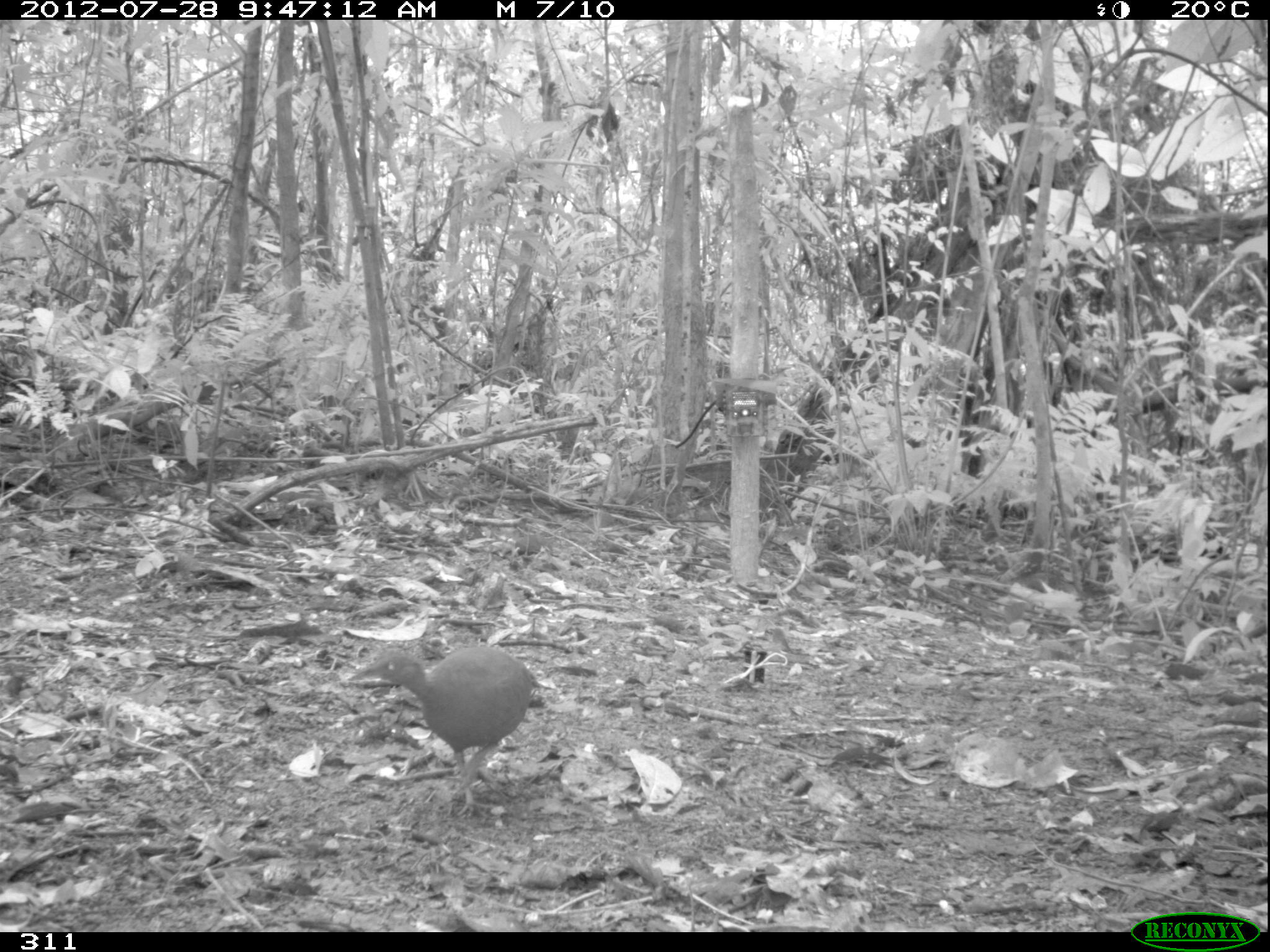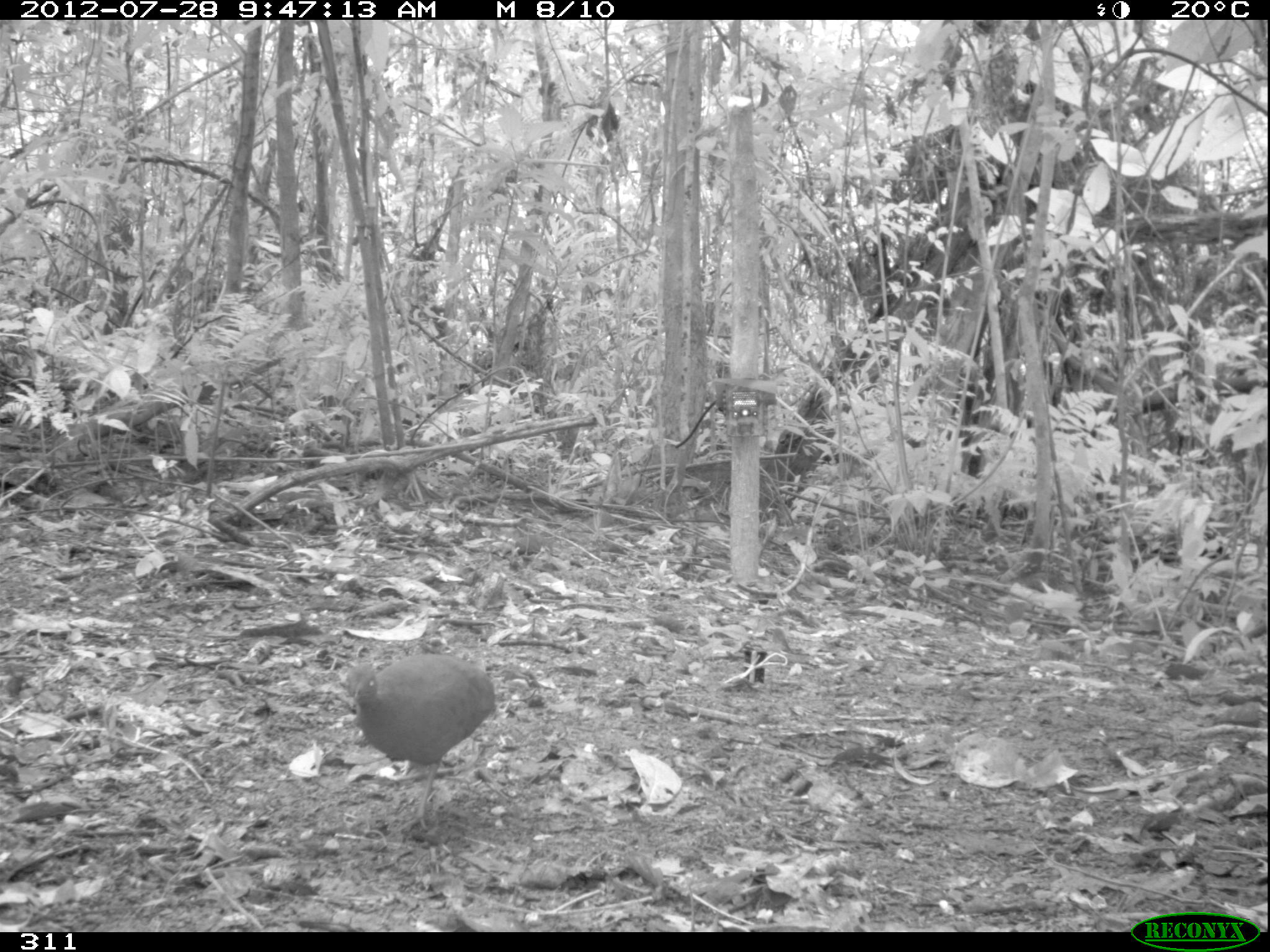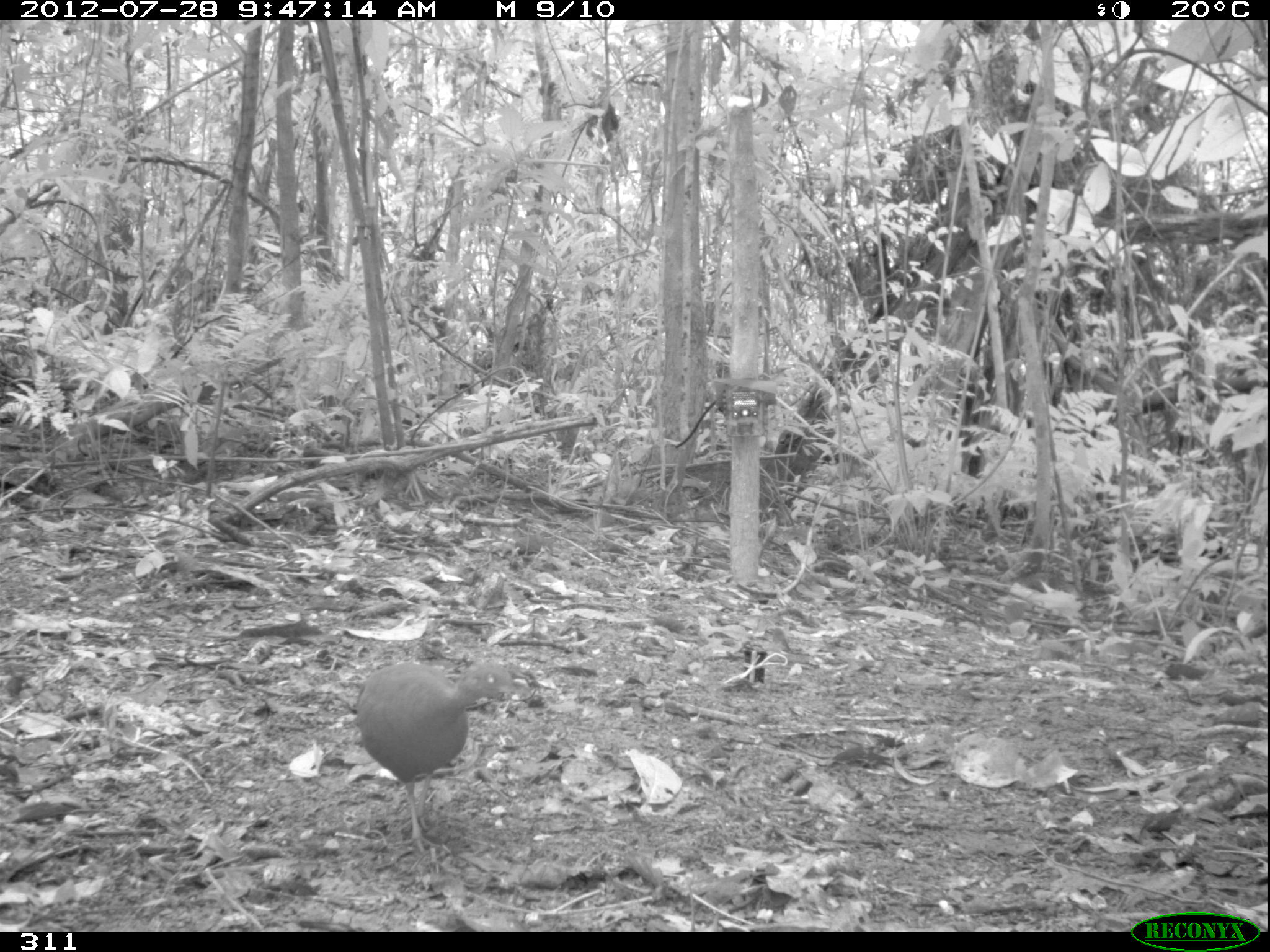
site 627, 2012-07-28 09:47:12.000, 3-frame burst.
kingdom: Animalia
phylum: Chordata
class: Aves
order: Galliformes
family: Phasianidae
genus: Alectoris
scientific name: Alectoris rufa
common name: red-legged partridge